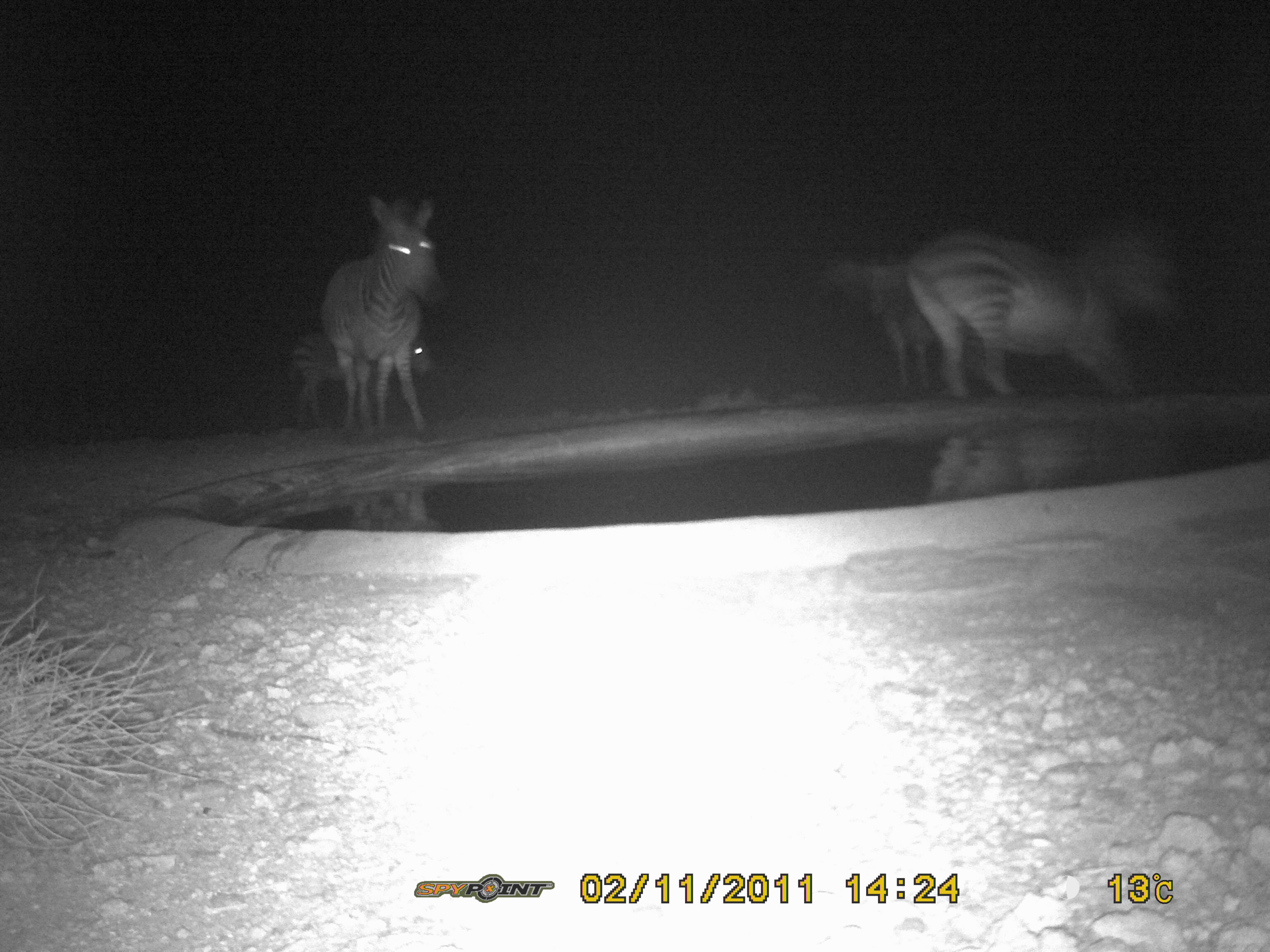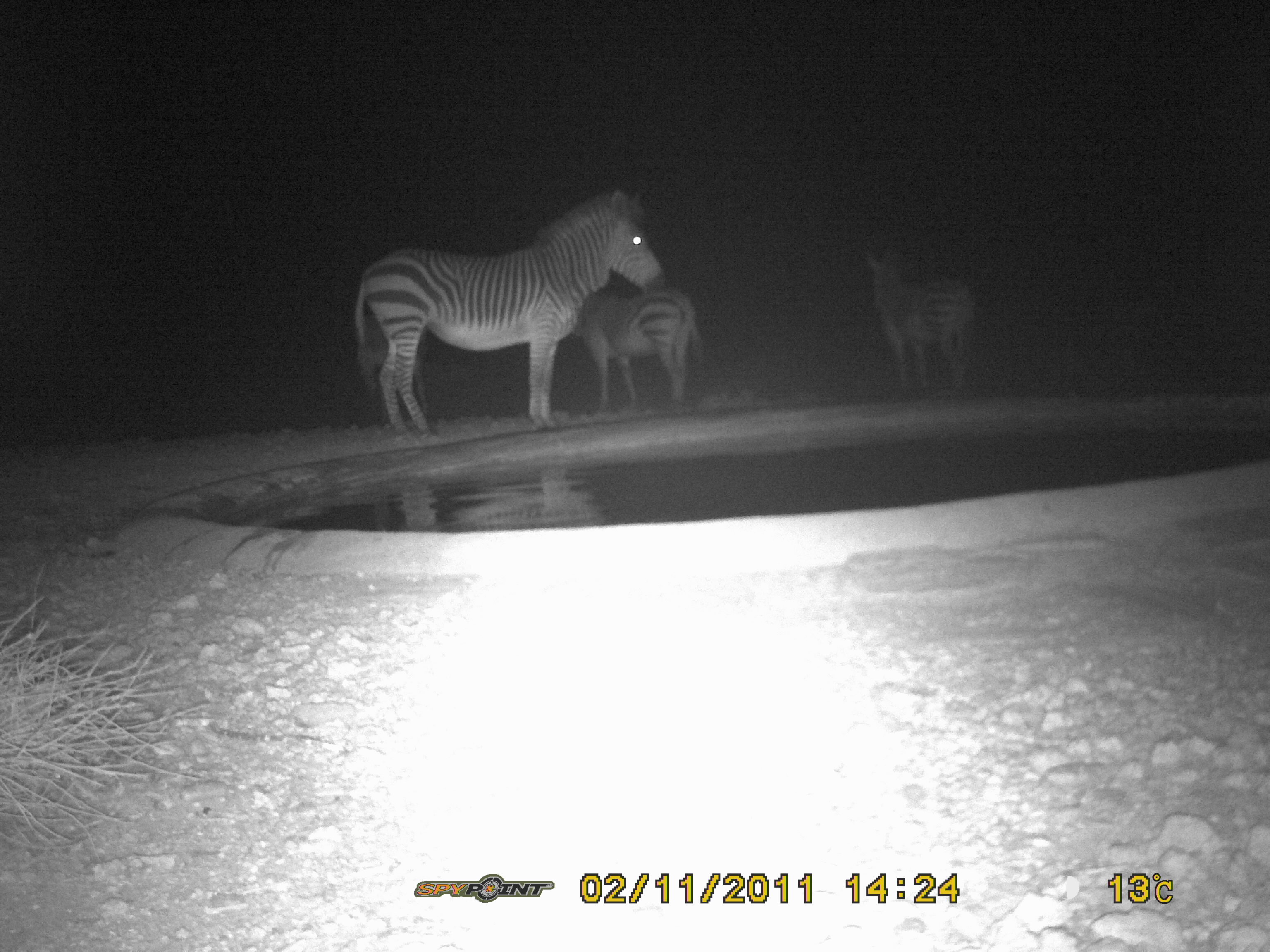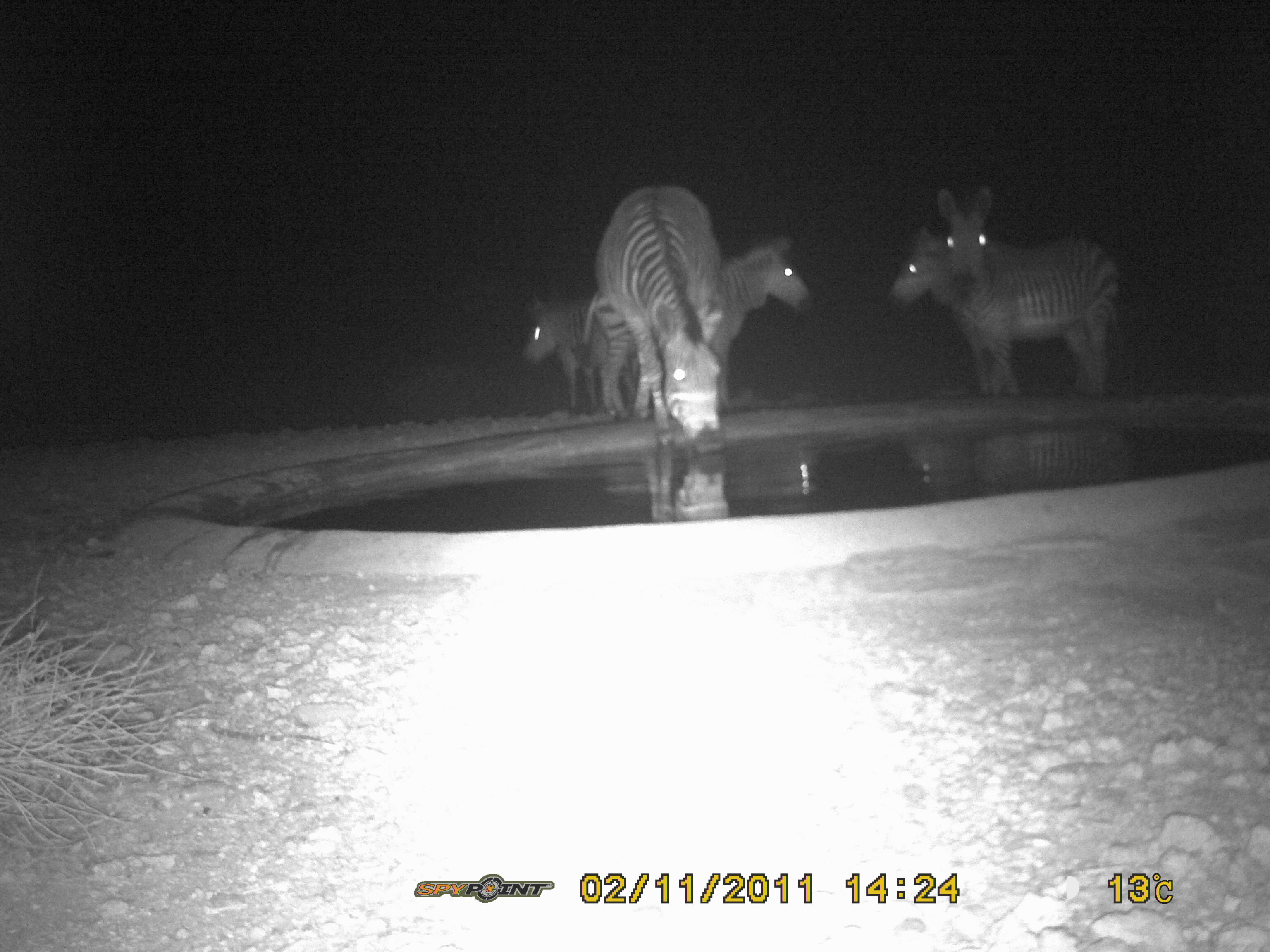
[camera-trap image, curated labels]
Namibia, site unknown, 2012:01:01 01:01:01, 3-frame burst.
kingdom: Animalia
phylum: Chordata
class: Mammalia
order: Perissodactyla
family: Equidae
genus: Equus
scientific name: Equus zebra hartmannae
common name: hartmann's mountain zebra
Equus zebra hartmannae (hartmann's mountain zebra).